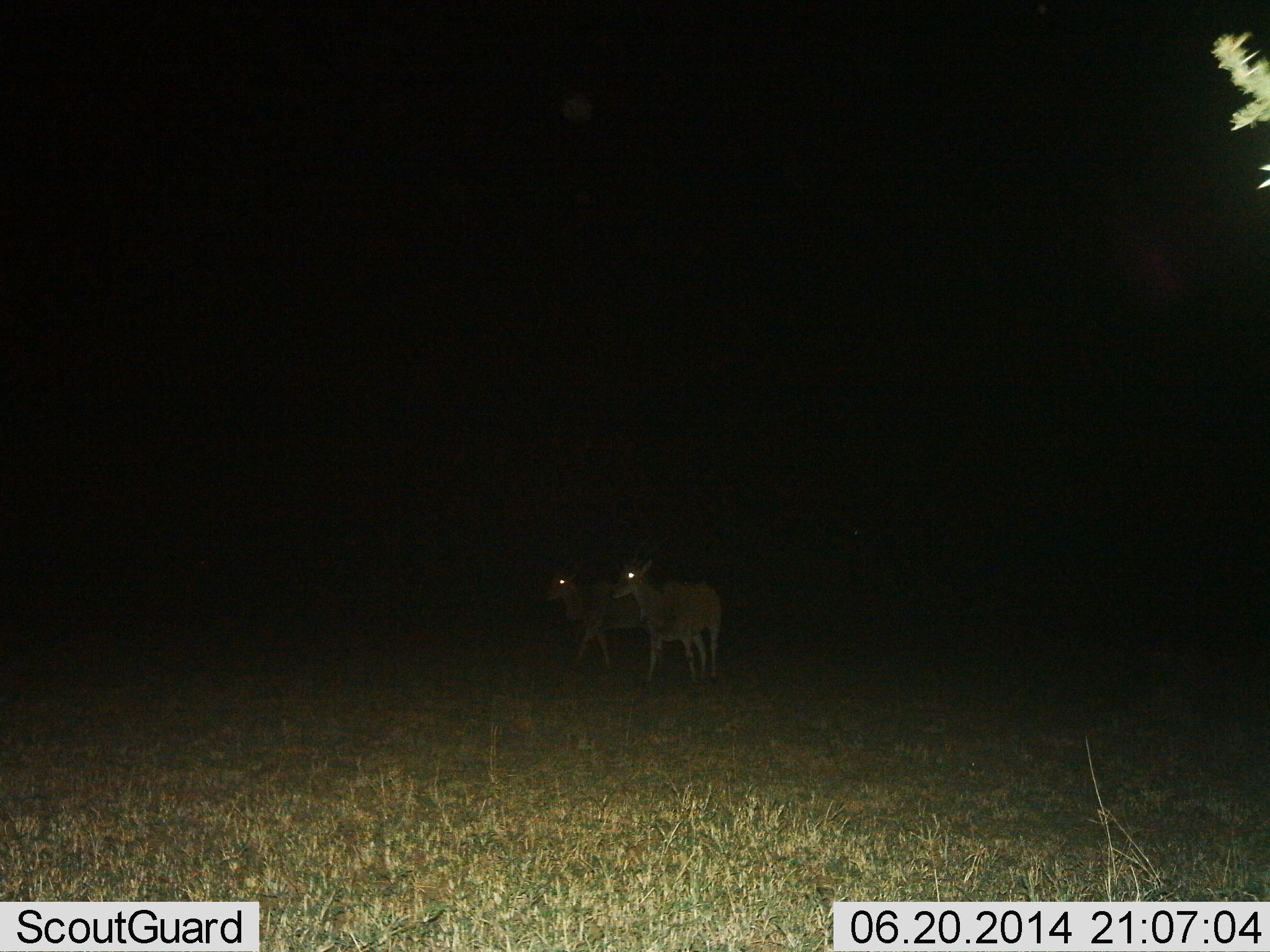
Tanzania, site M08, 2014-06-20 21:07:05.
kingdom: Animalia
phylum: Chordata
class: Mammalia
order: Artiodactyla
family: Bovidae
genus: Tragelaphus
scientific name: Tragelaphus oryx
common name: eland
Eland (Tragelaphus oryx), count 2. Behavior (volunteer vote fractions): standing 30%, resting 0%, moving 70%, interacting 0%. Young present (vote fraction): 0%. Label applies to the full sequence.